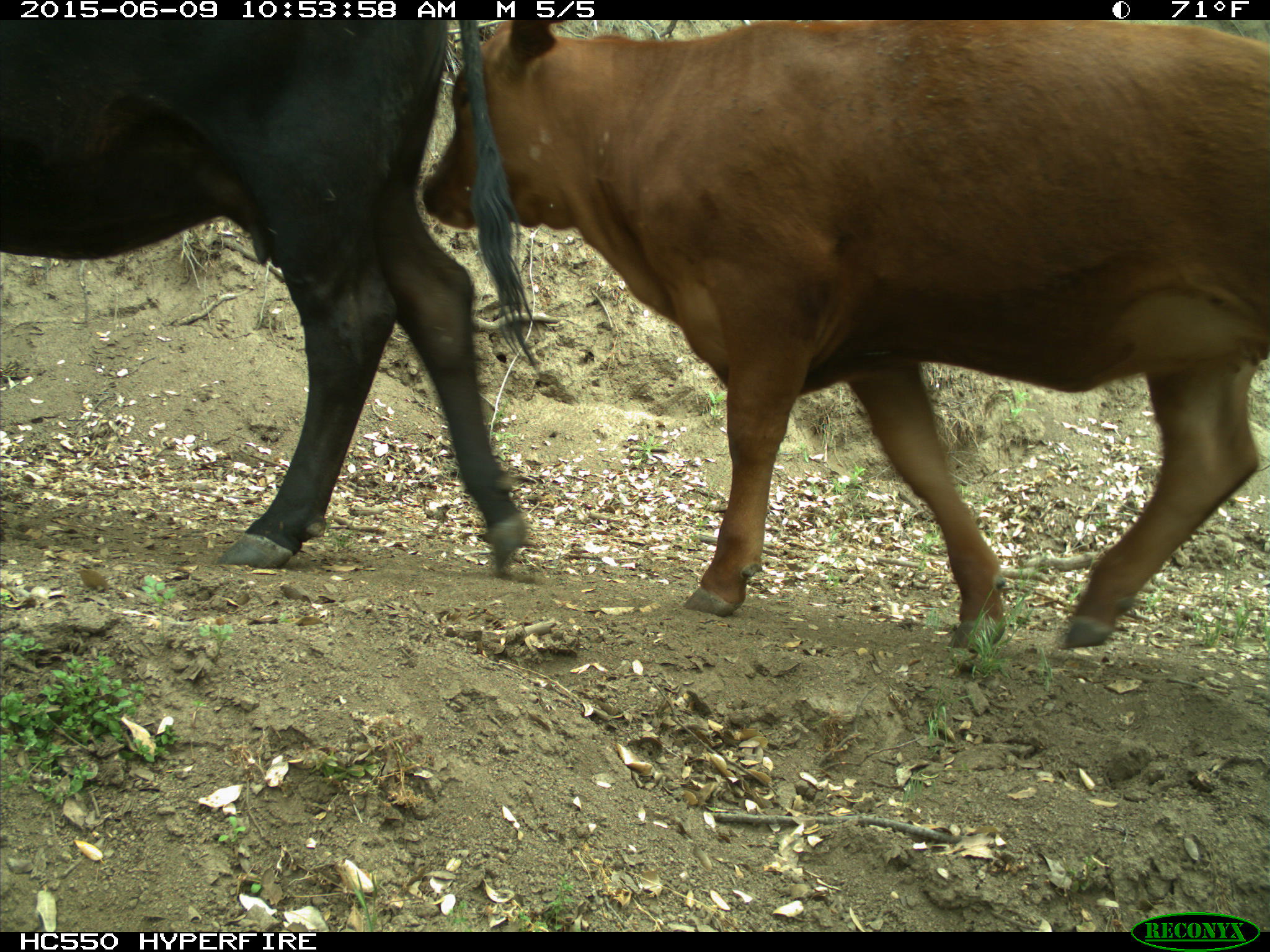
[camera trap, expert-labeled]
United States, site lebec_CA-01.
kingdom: Animalia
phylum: Chordata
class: Mammalia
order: Artiodactyla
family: Bovidae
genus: Bos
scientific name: Bos taurus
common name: domestic cow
Bos taurus (domestic cow).